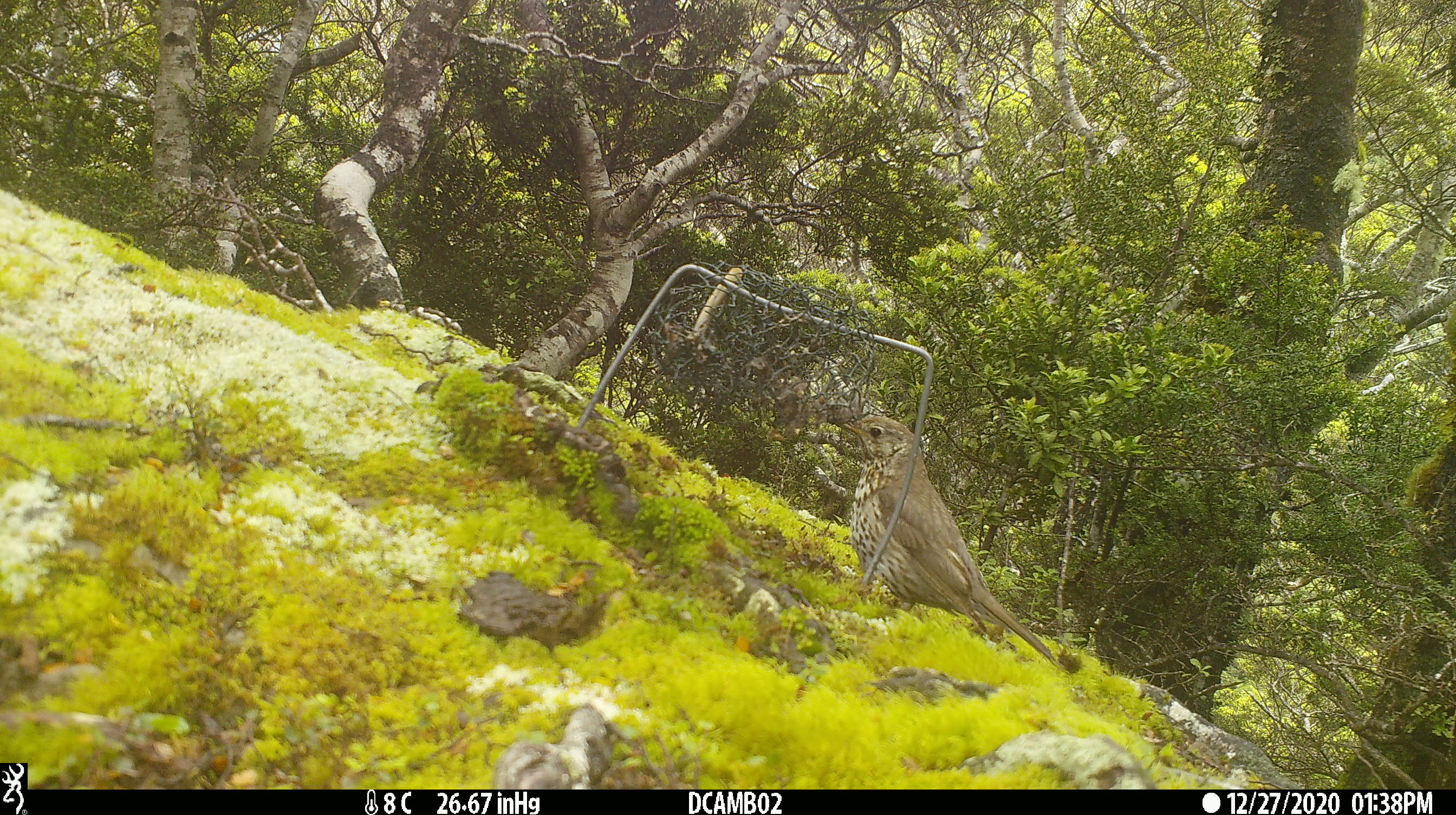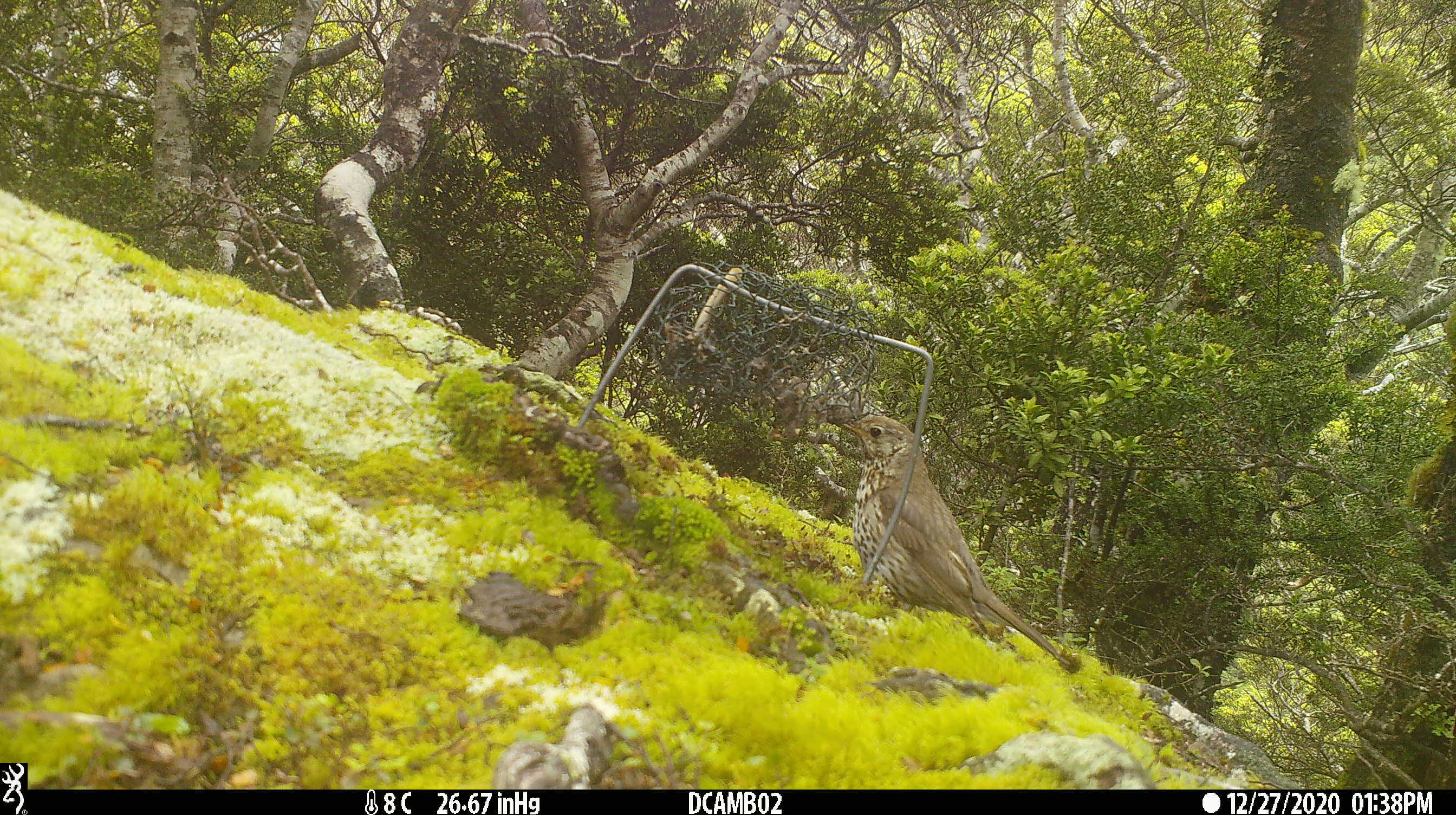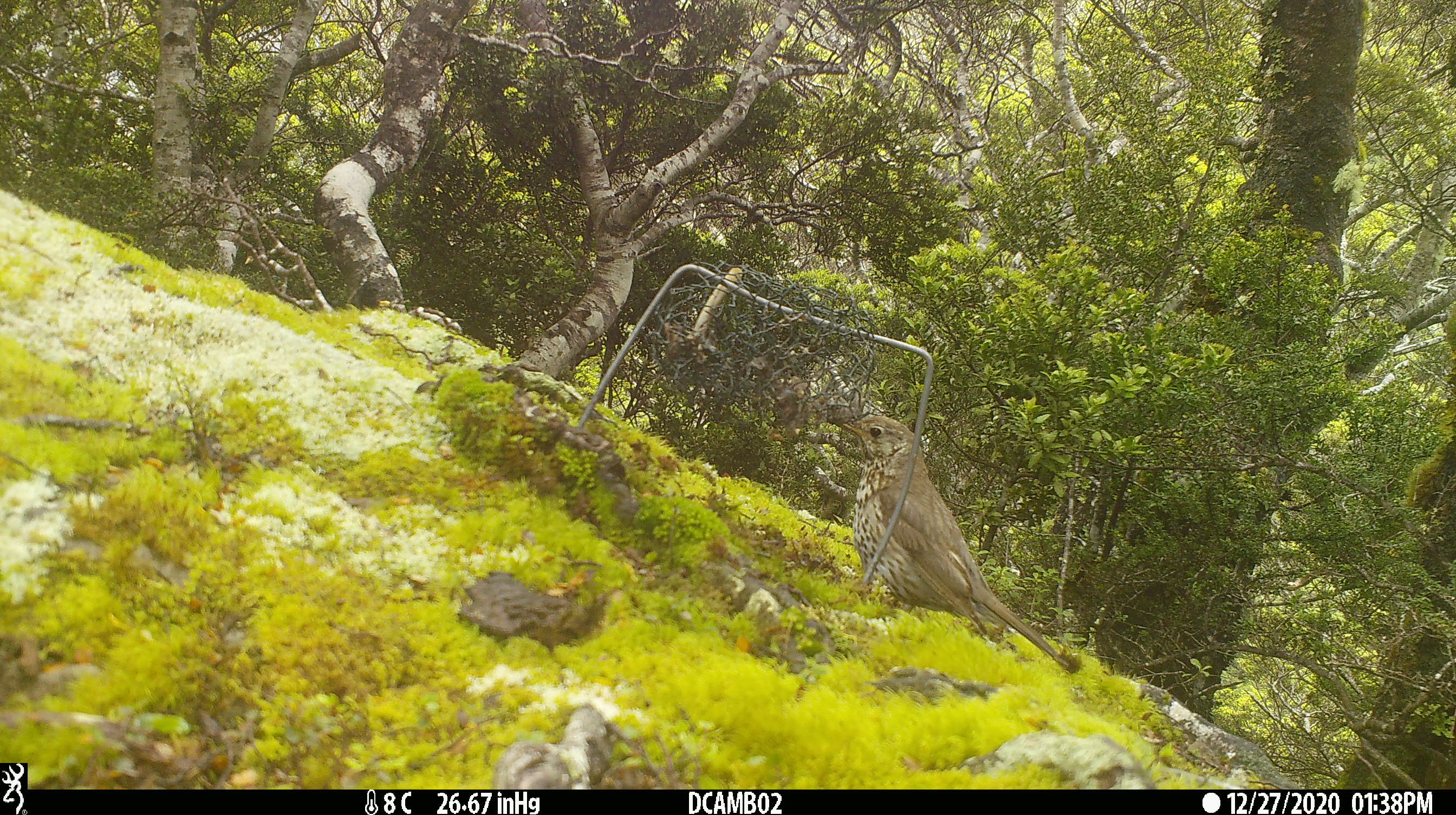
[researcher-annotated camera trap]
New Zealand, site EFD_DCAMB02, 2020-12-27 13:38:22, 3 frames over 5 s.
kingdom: Animalia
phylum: Chordata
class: Aves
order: Passeriformes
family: Turdidae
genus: Turdus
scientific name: Turdus philomelos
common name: song thrush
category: thrush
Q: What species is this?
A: Thrush (song thrush) (Turdus philomelos).